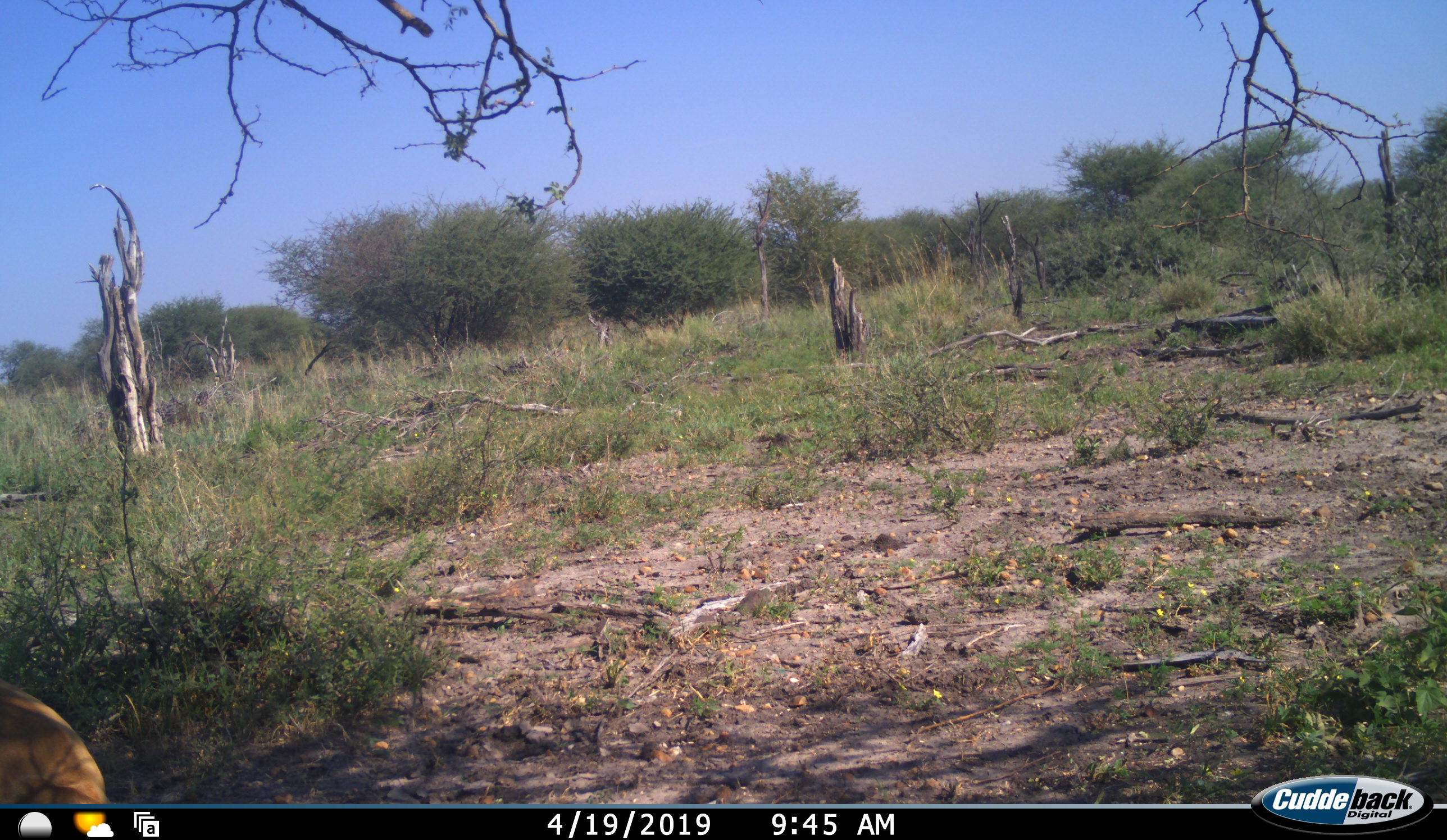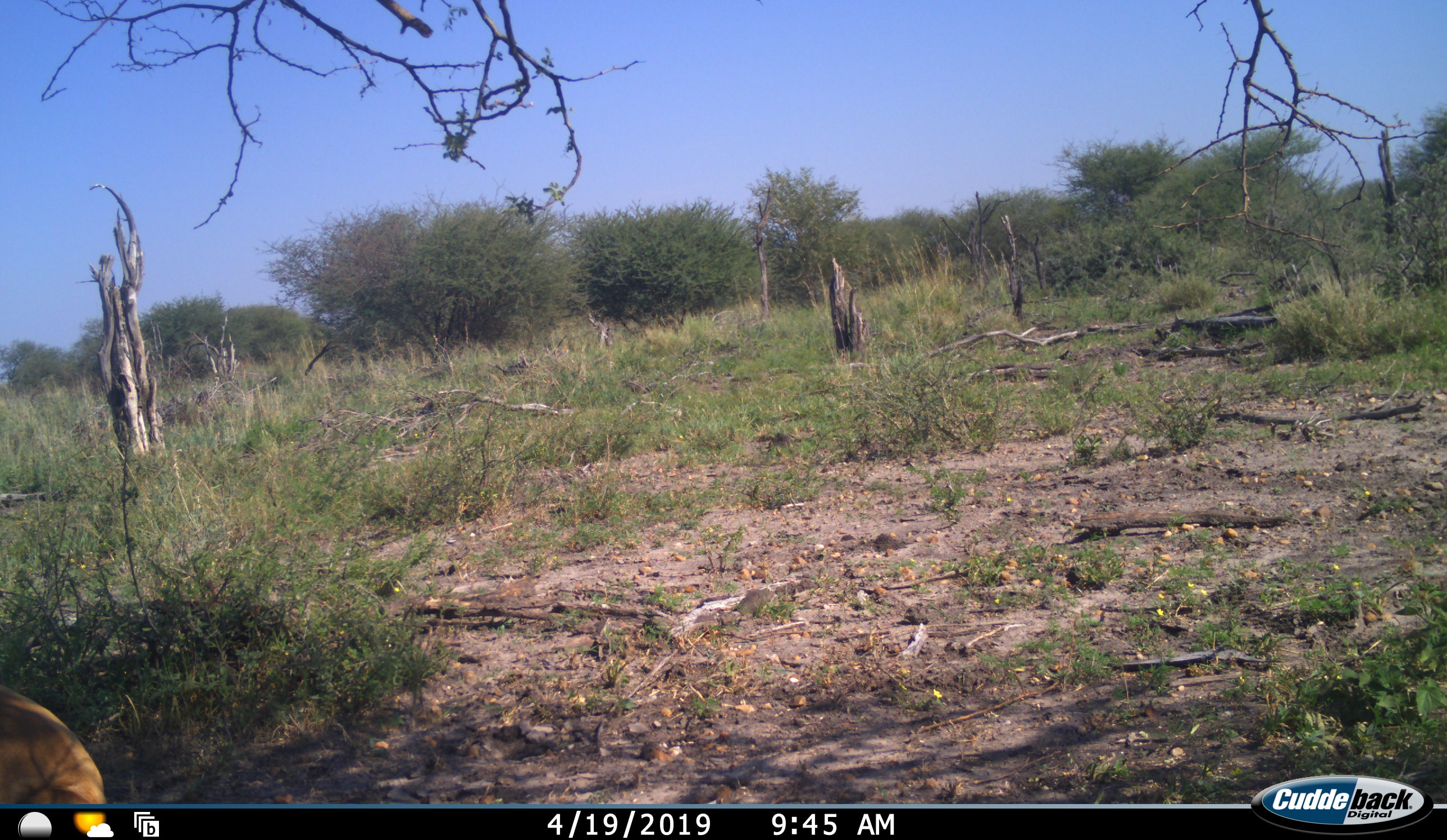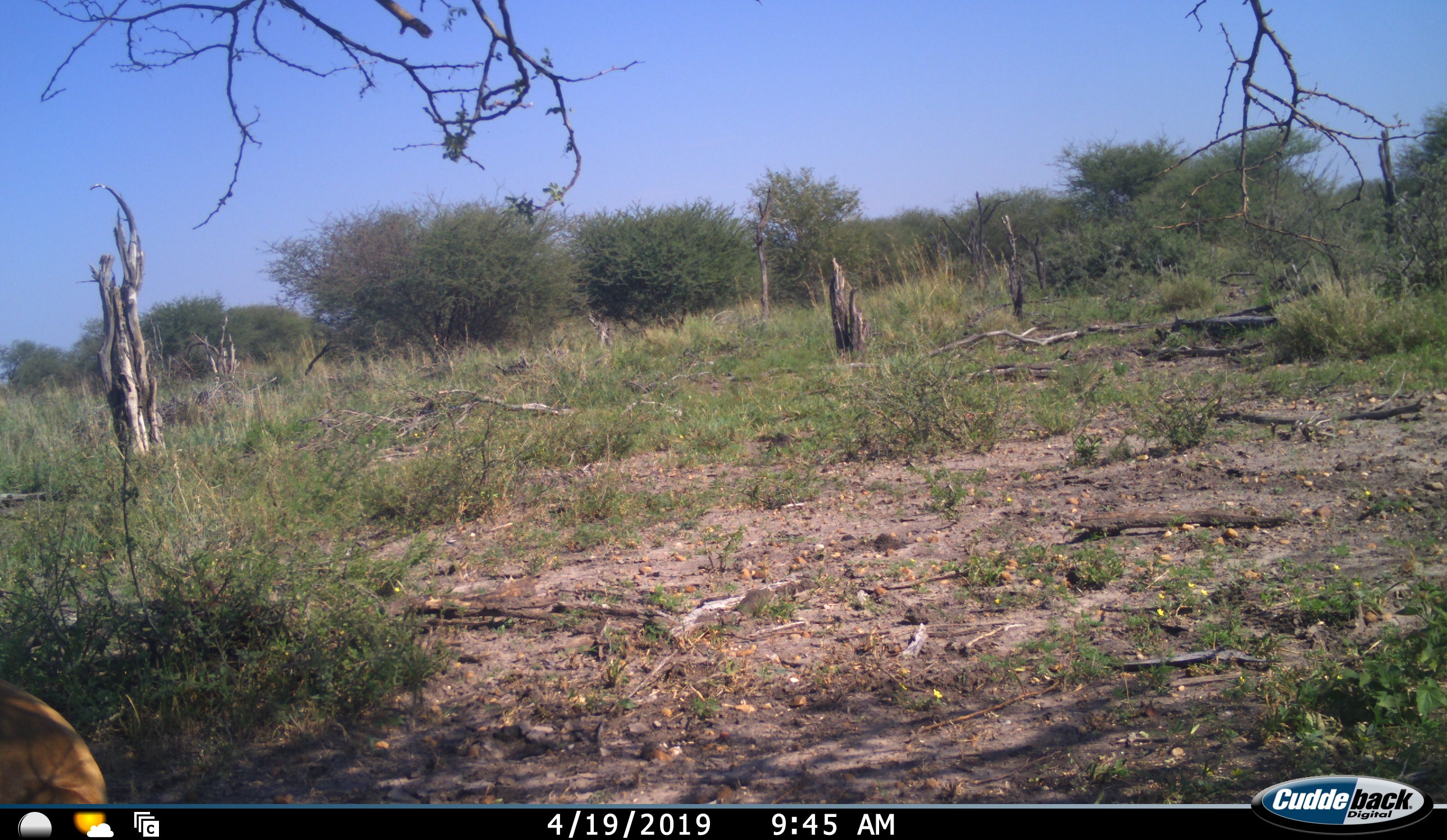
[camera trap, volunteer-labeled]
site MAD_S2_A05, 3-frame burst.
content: unidentified animal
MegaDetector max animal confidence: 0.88